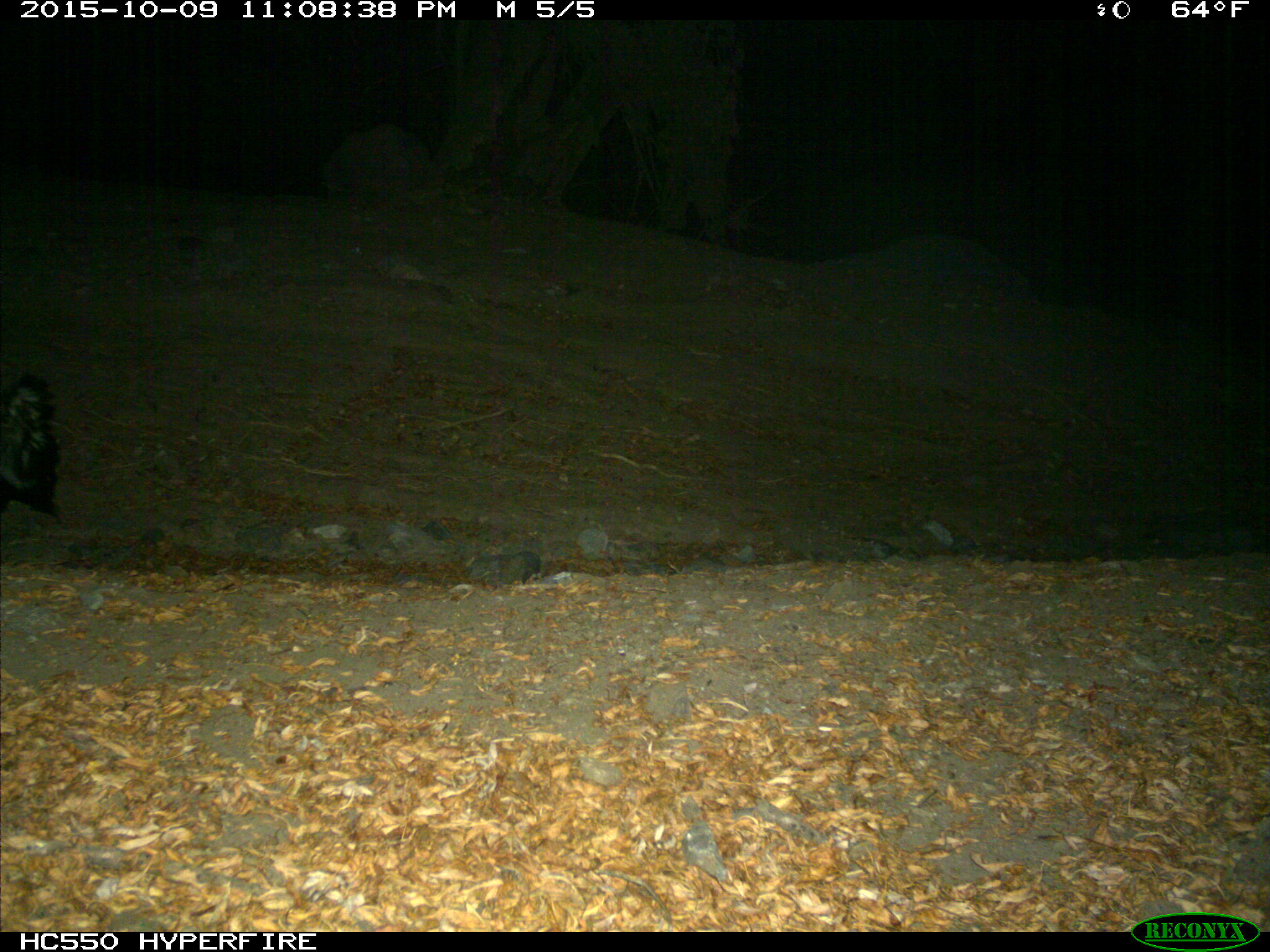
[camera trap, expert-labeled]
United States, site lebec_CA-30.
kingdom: Animalia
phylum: Chordata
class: Mammalia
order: Carnivora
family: Mephitidae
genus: Mephitis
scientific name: Mephitis mephitis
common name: striped skunk